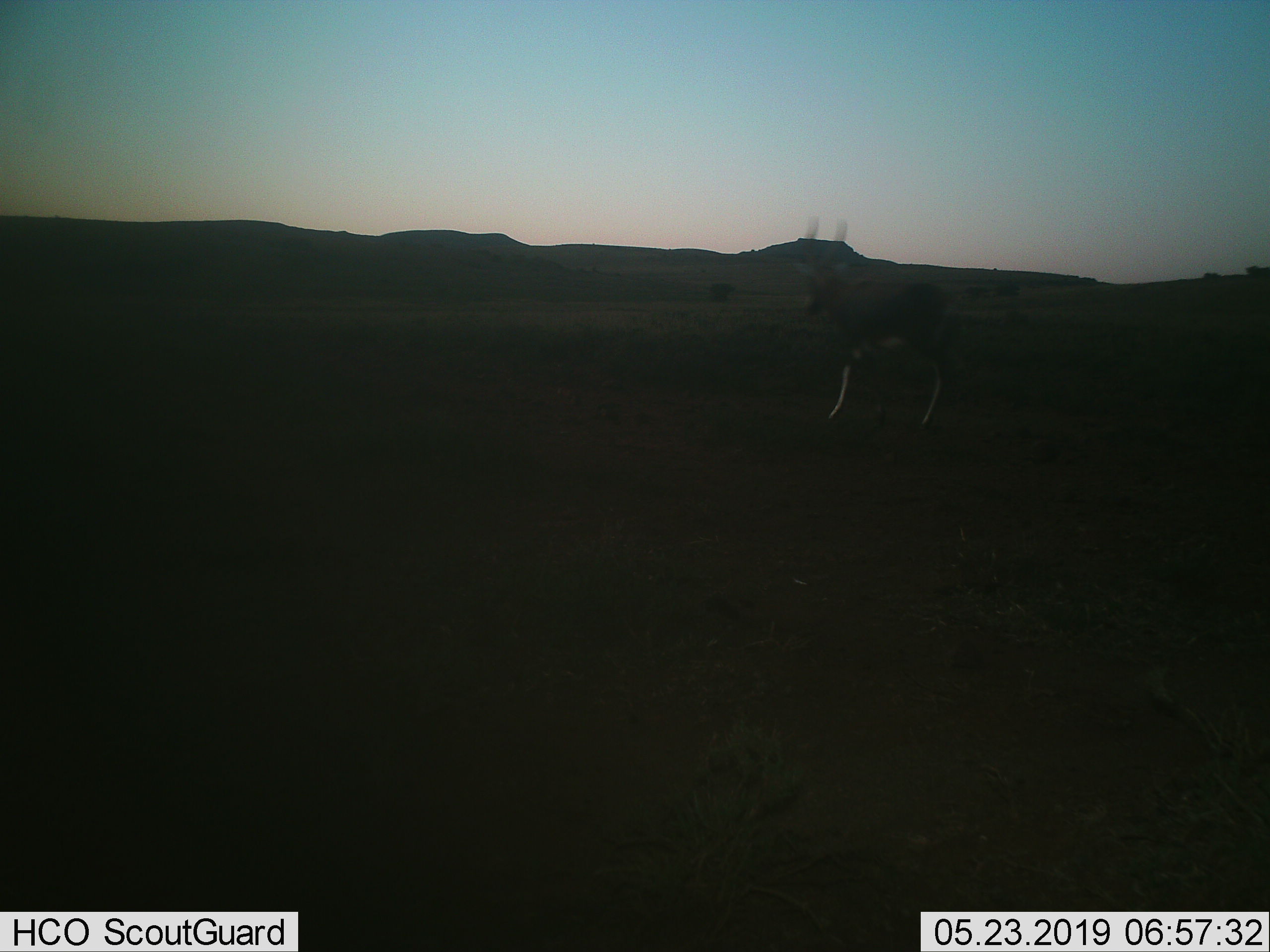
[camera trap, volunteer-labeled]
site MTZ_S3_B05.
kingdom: Animalia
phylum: Chordata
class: Mammalia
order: Artiodactyla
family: Bovidae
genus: Damaliscus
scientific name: Damaliscus pygargus phillipsi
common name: blesbok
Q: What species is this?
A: Blesbok (Damaliscus pygargus phillipsi).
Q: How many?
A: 1.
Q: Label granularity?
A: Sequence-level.